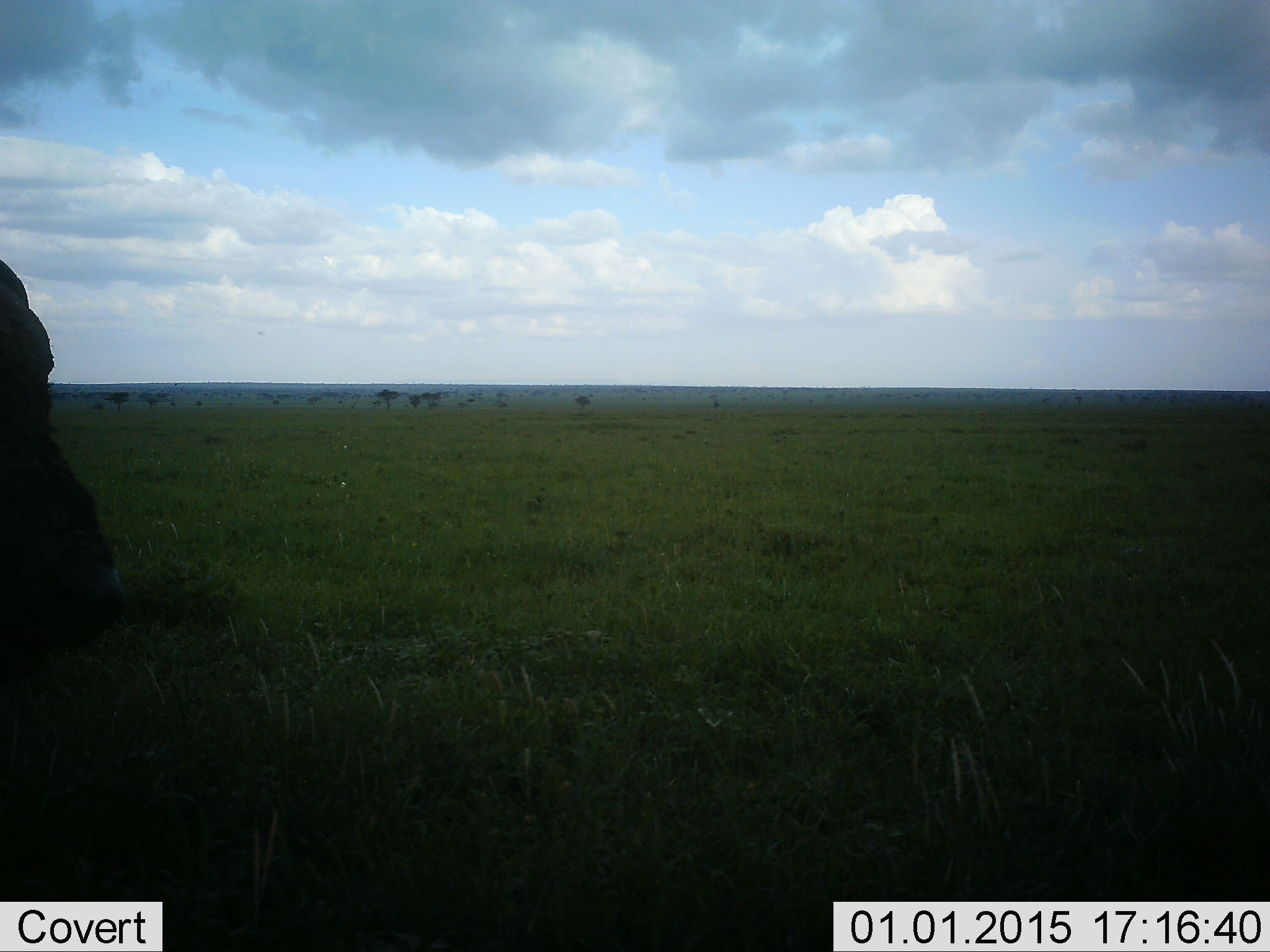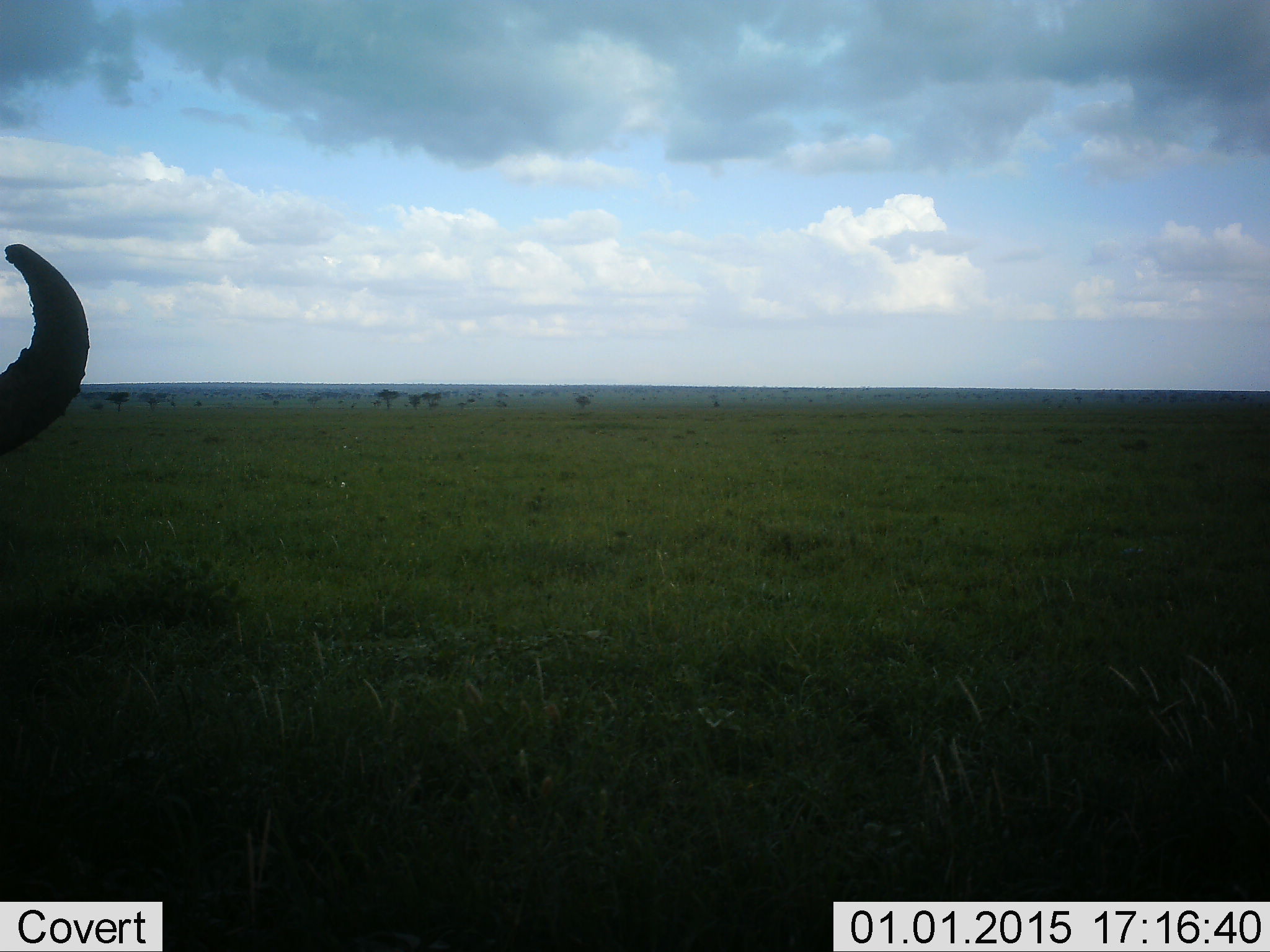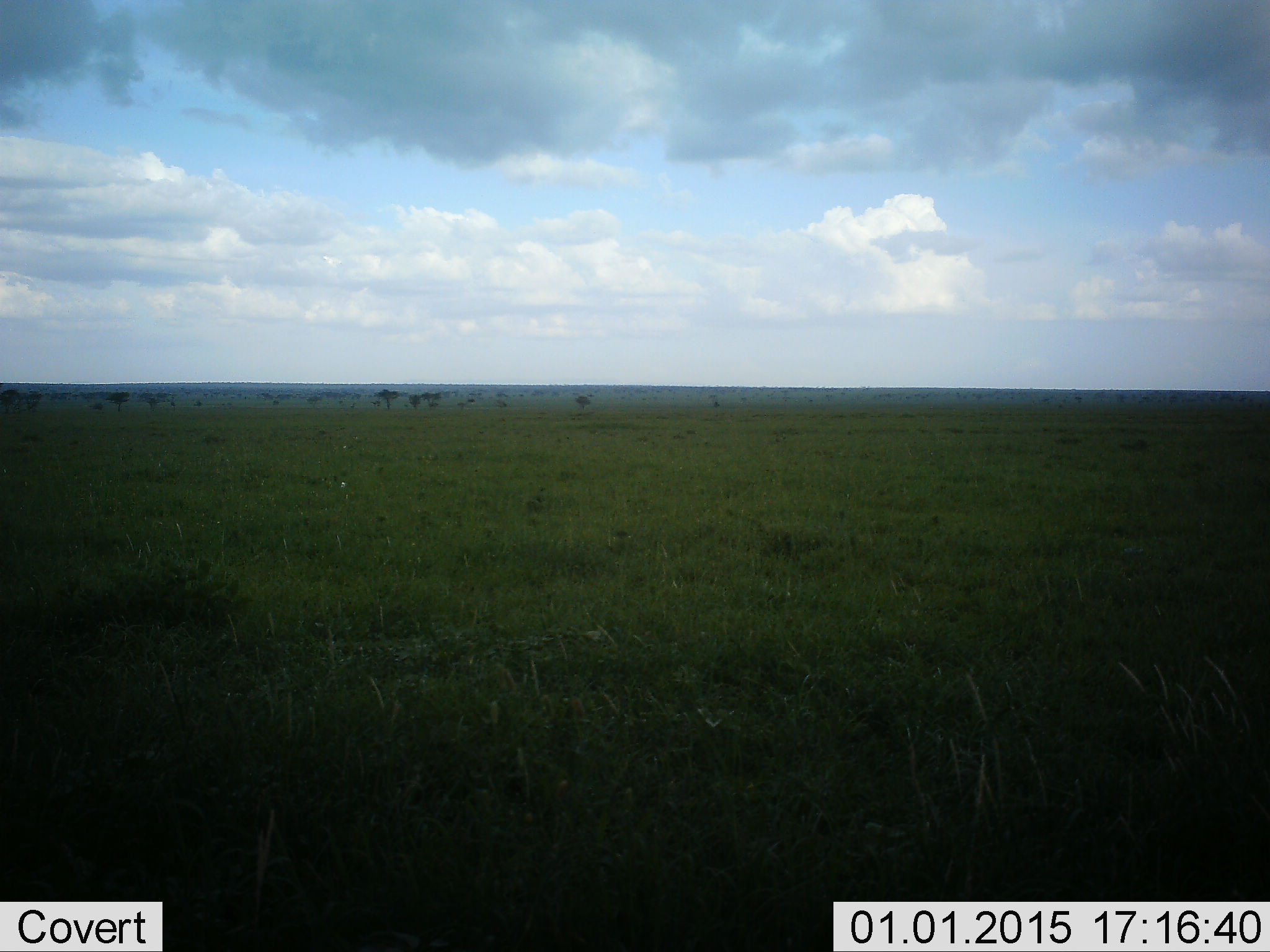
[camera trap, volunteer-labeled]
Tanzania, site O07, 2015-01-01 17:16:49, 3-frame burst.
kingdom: Animalia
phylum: Chordata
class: Mammalia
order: Artiodactyla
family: Bovidae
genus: Syncerus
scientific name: Syncerus caffer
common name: cape buffalo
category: buffalo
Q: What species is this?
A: Buffalo (cape buffalo) (Syncerus caffer).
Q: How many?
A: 1.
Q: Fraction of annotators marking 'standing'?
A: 73%.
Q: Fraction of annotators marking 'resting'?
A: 18%.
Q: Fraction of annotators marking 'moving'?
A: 9%.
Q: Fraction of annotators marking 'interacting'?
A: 0%.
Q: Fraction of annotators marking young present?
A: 0%.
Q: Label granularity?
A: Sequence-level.